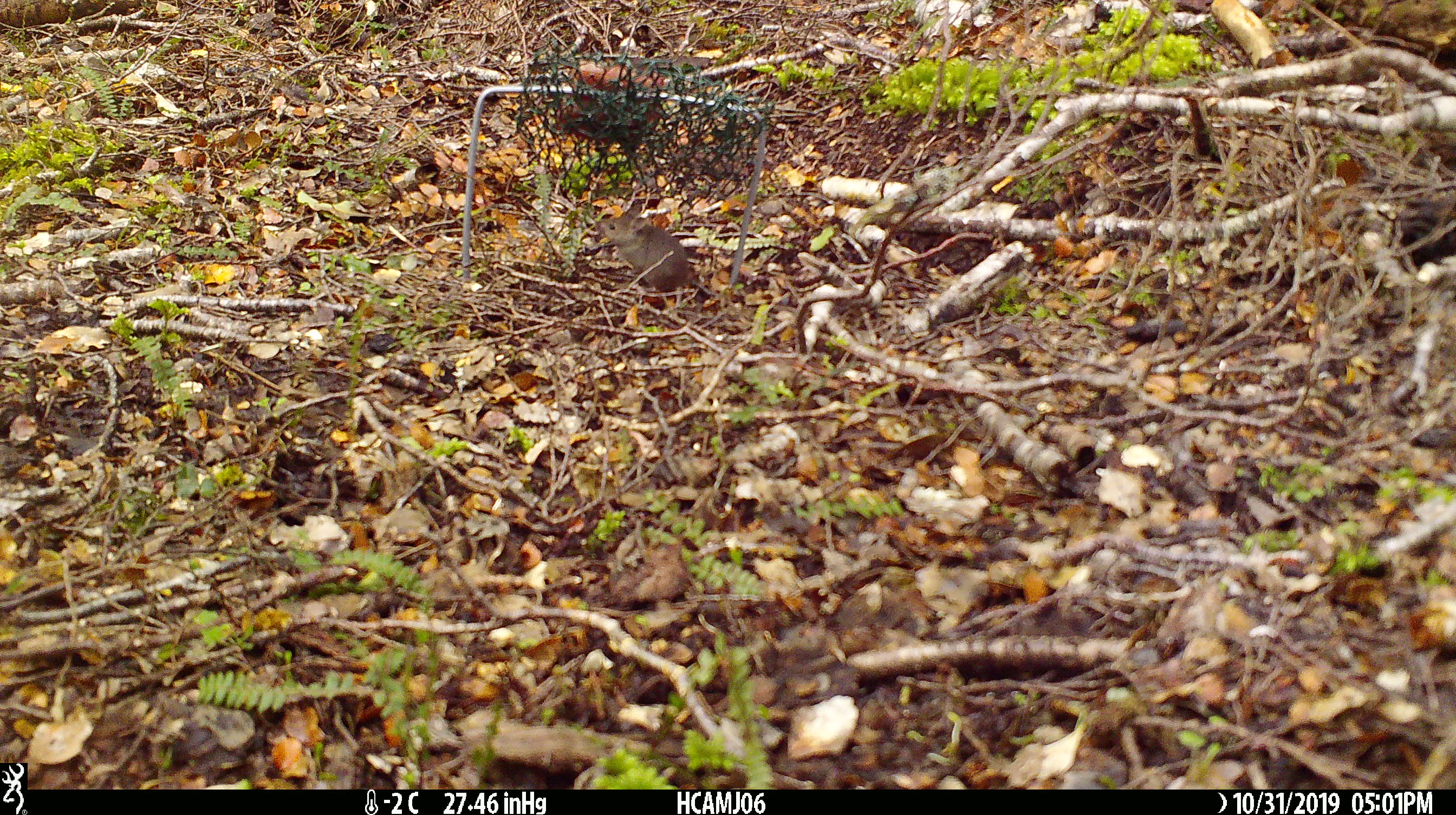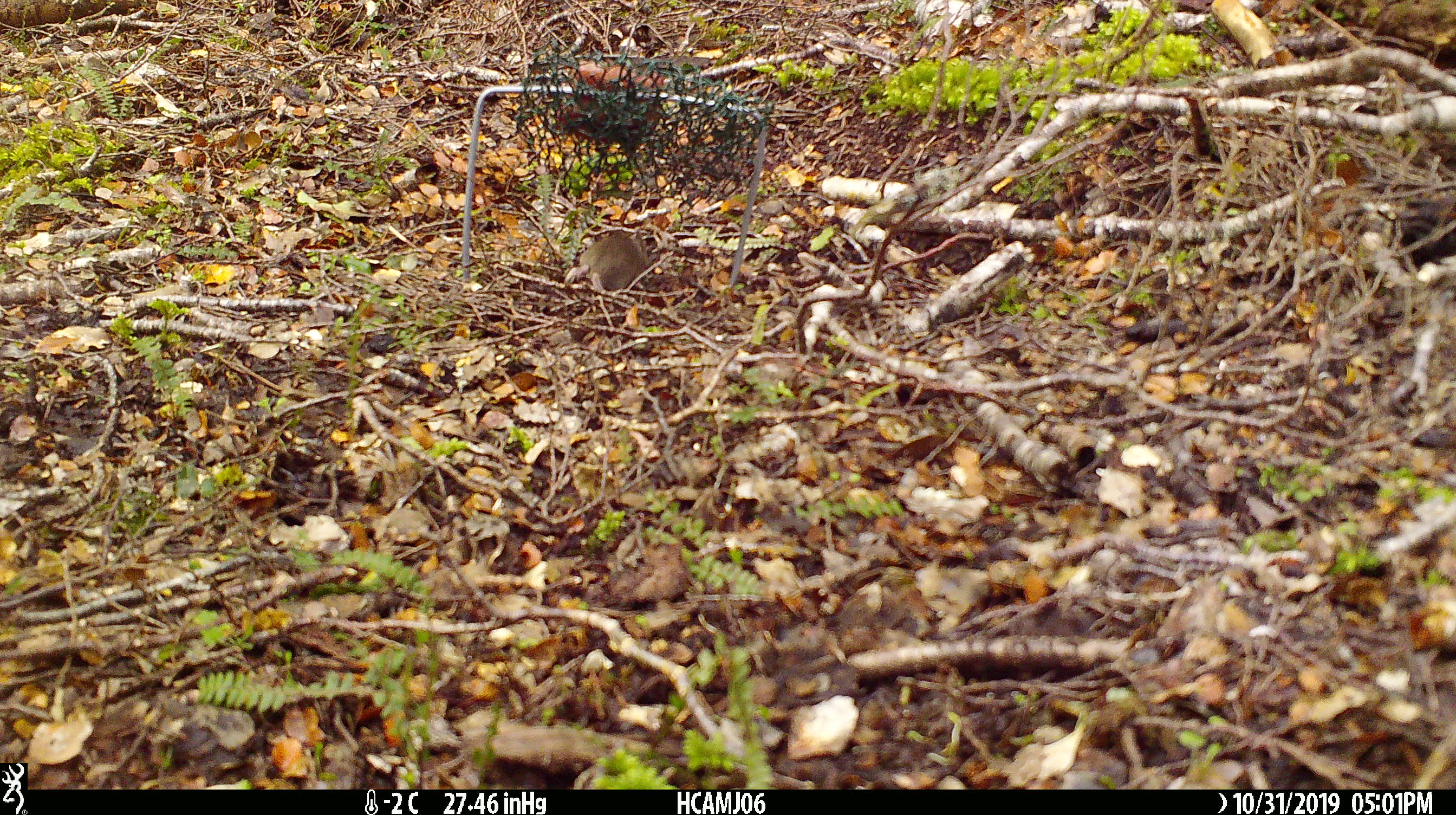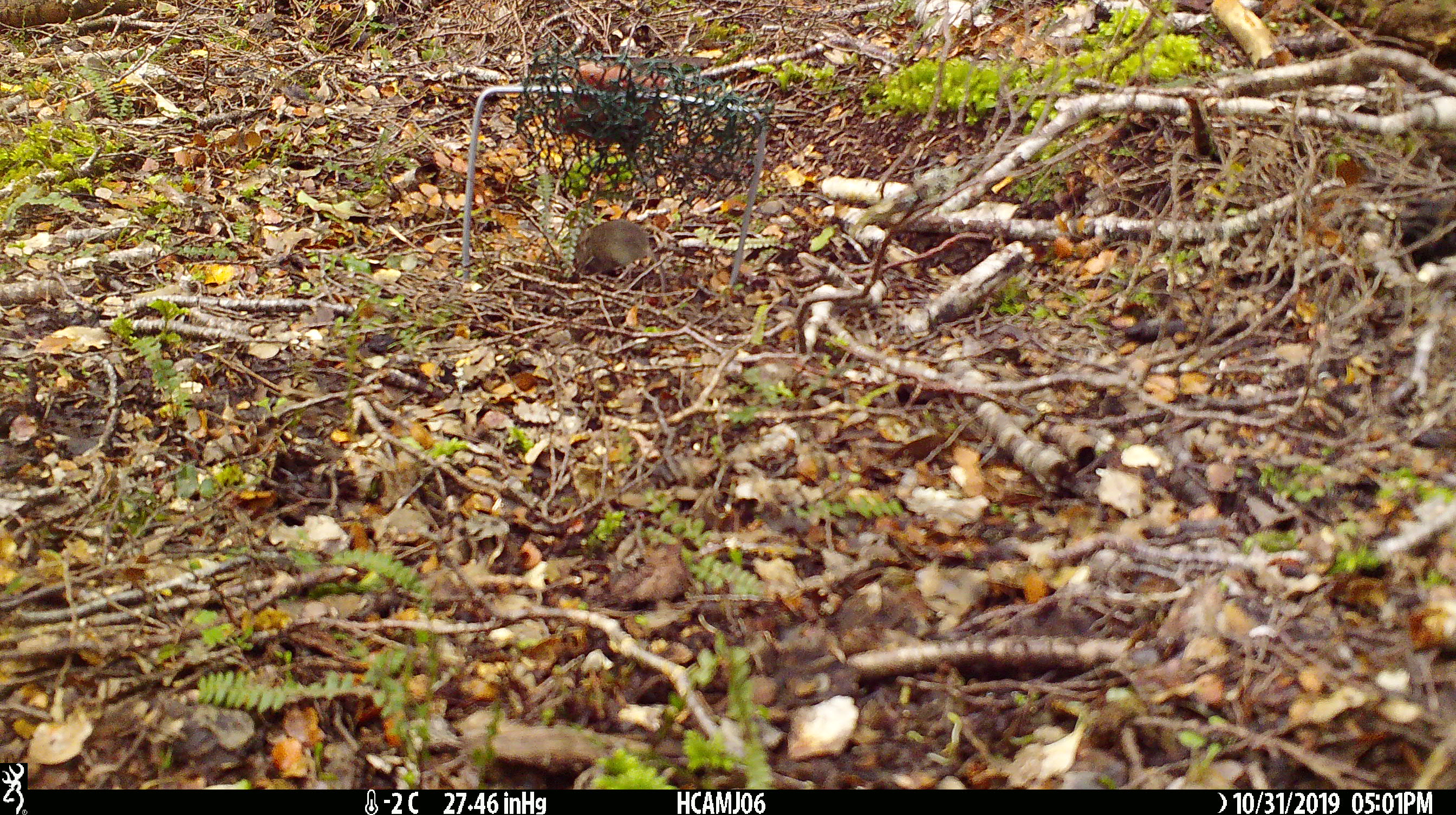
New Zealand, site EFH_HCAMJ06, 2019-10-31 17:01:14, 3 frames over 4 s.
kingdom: Animalia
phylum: Chordata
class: Mammalia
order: Rodentia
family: Muridae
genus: Mus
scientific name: Mus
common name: mouse